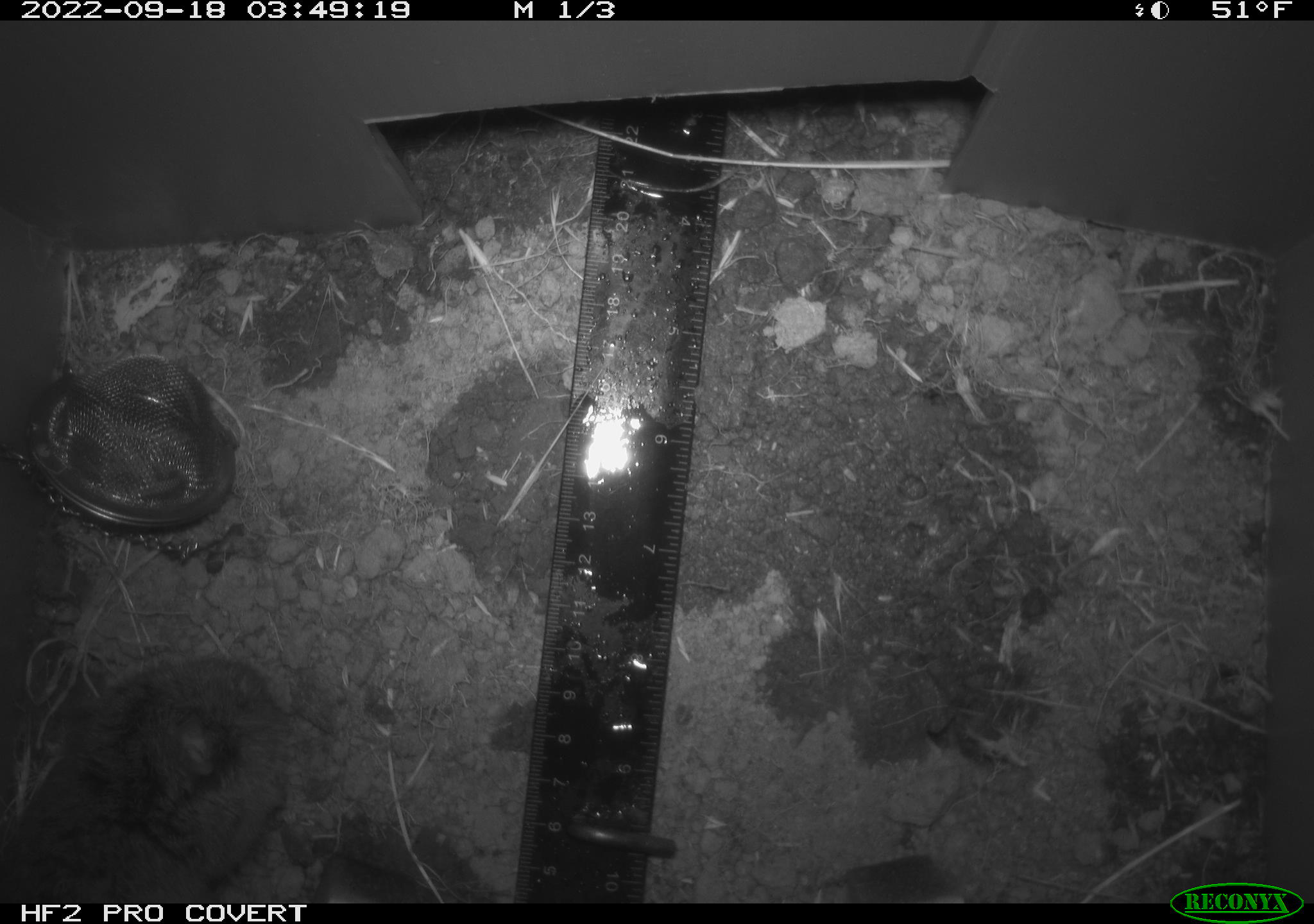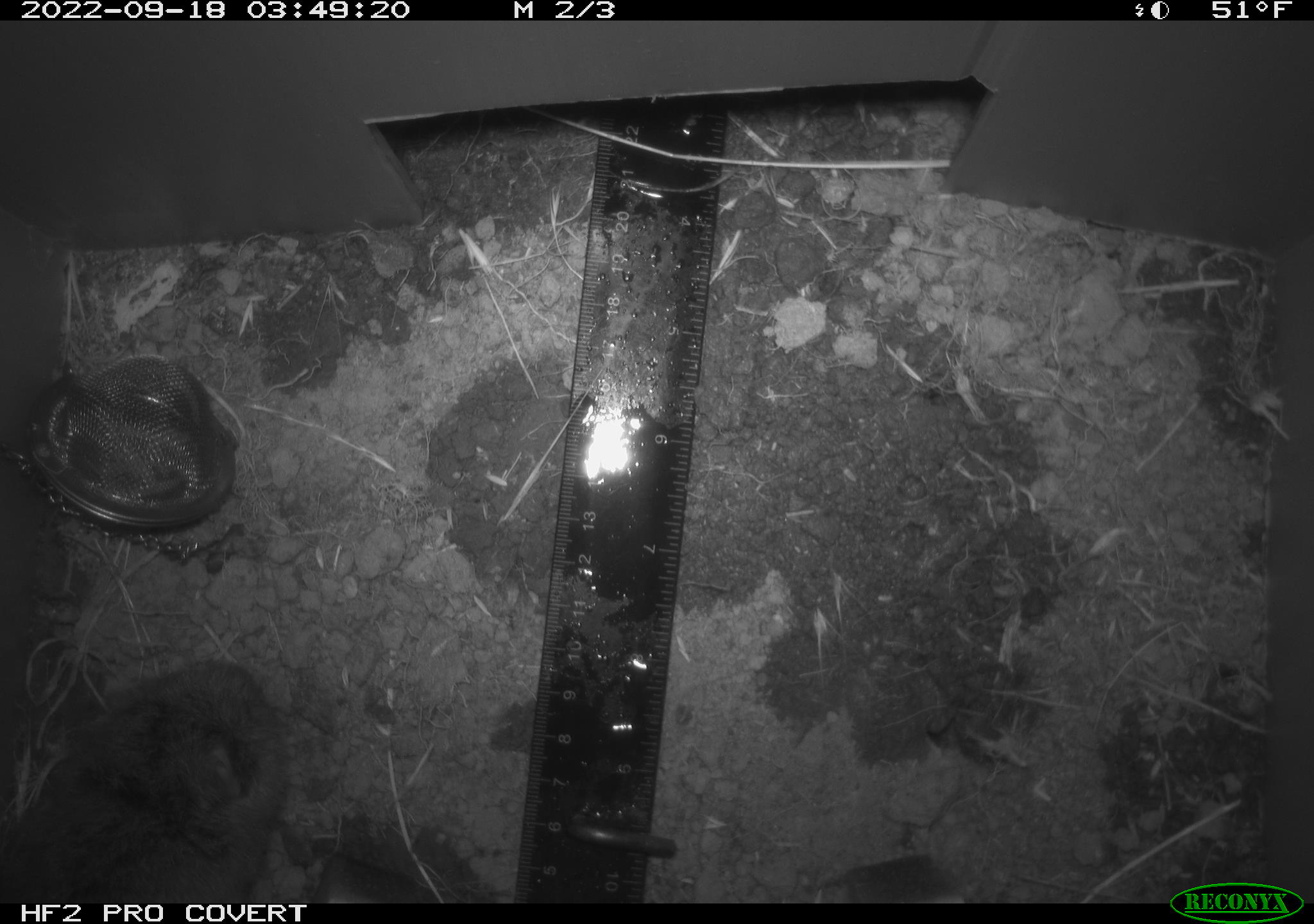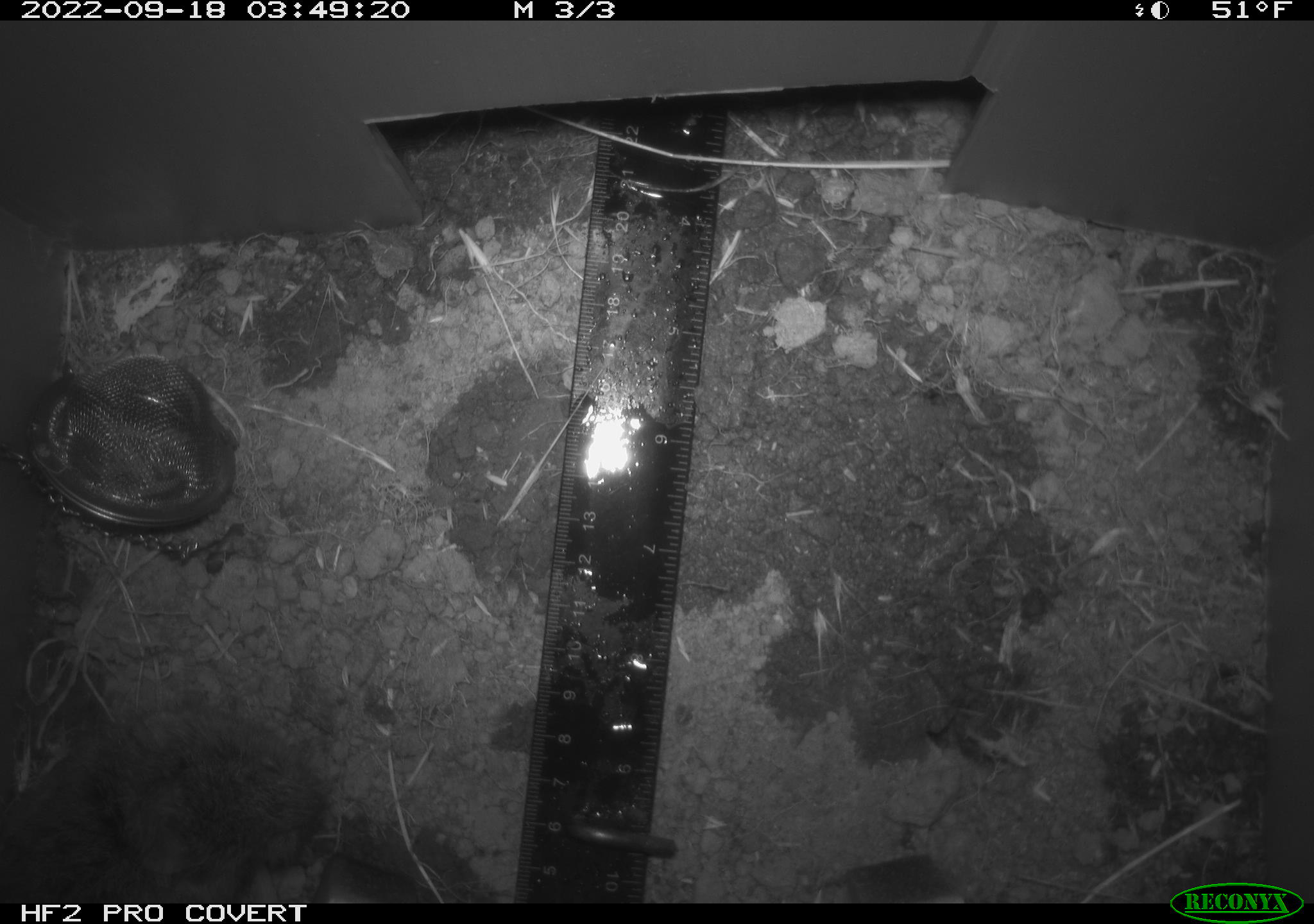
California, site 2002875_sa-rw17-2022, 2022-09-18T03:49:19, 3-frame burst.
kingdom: Animalia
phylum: Chordata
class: Mammalia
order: Rodentia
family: Cricetidae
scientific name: Arvicolinae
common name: voles, lemmings, and muskrats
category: arvicolinae subfamily